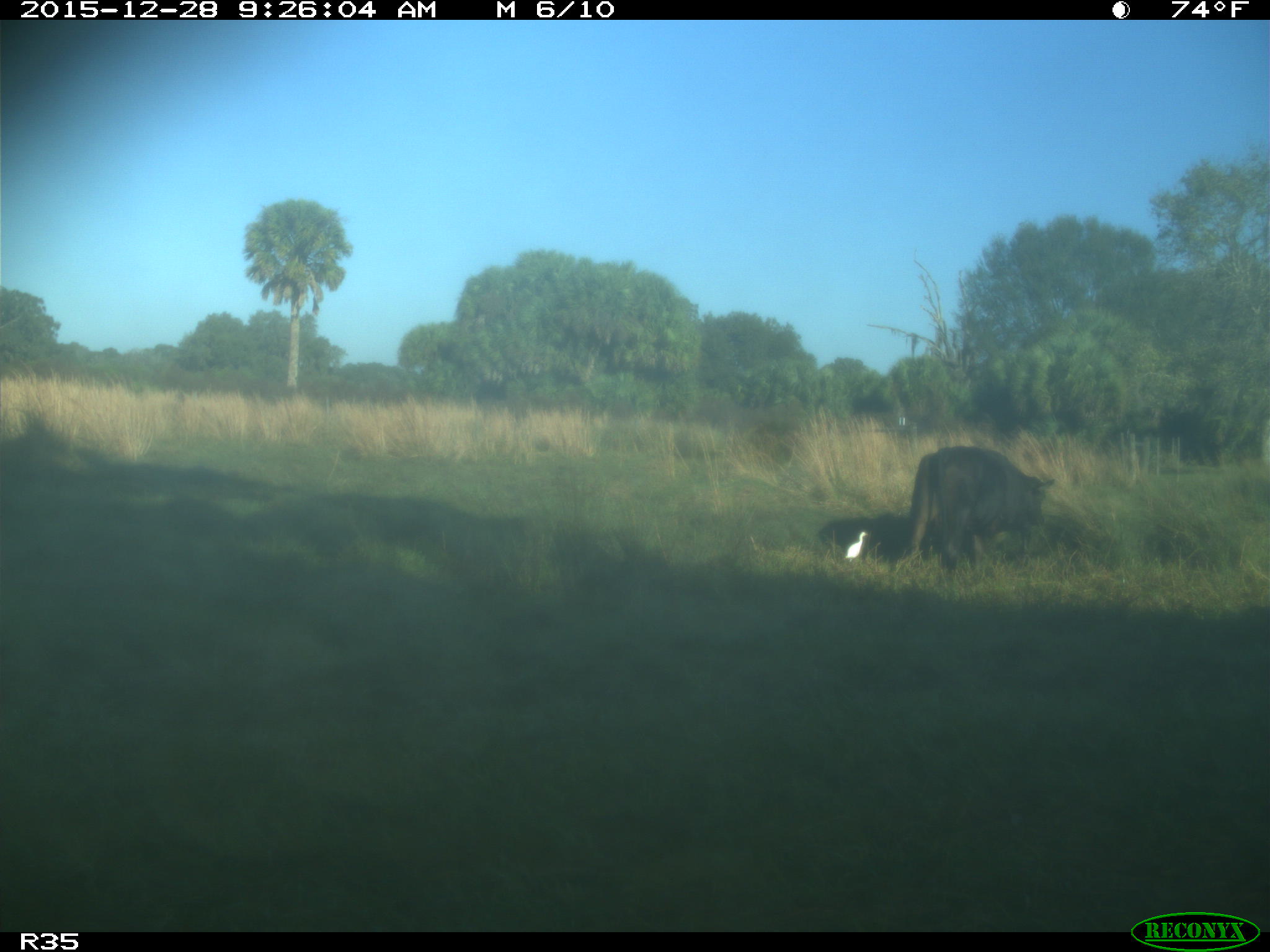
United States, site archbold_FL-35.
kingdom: Animalia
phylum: Chordata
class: Mammalia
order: Artiodactyla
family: Bovidae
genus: Bos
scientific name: Bos taurus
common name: domestic cow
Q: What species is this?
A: Bos taurus (domestic cow).